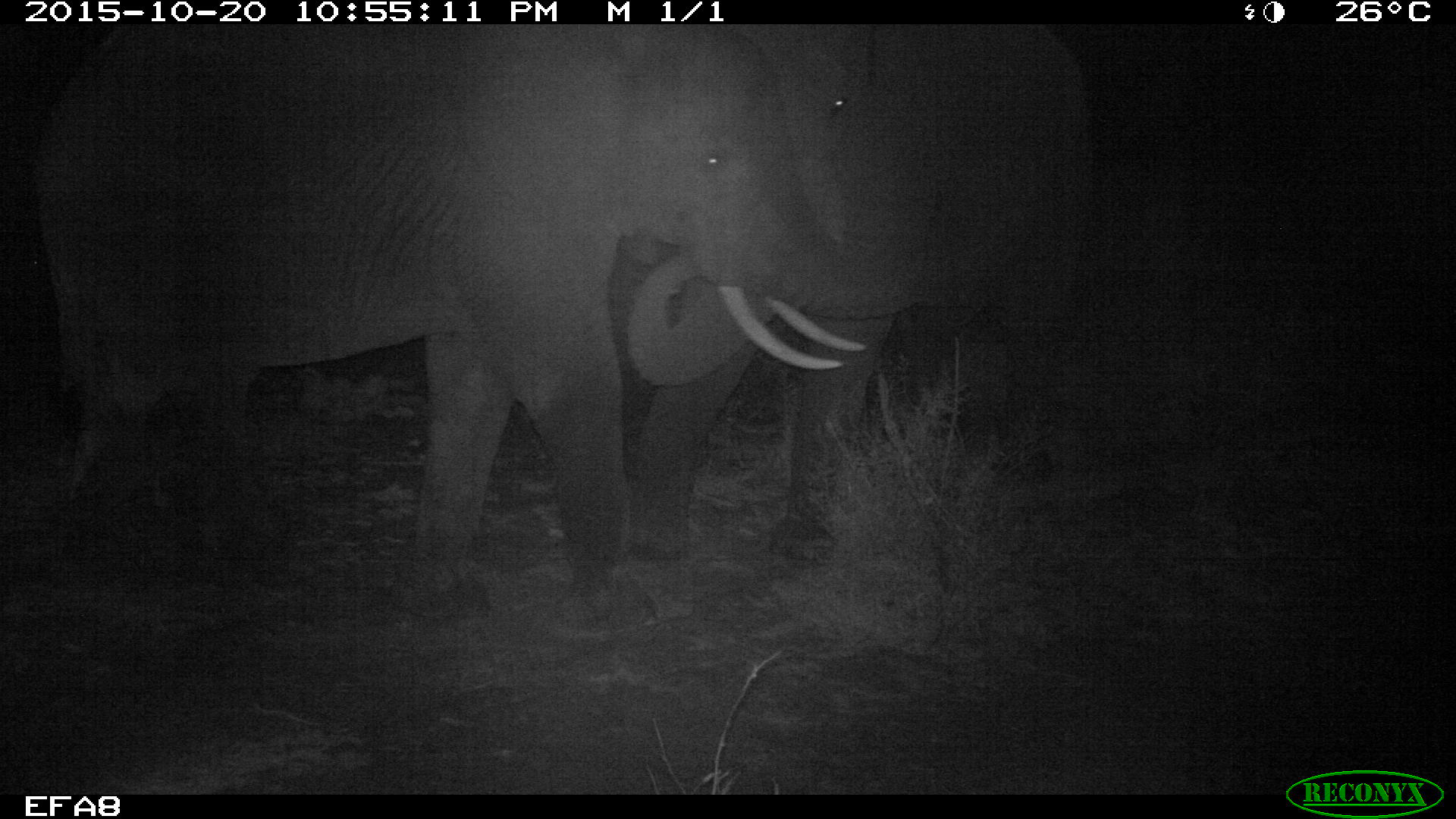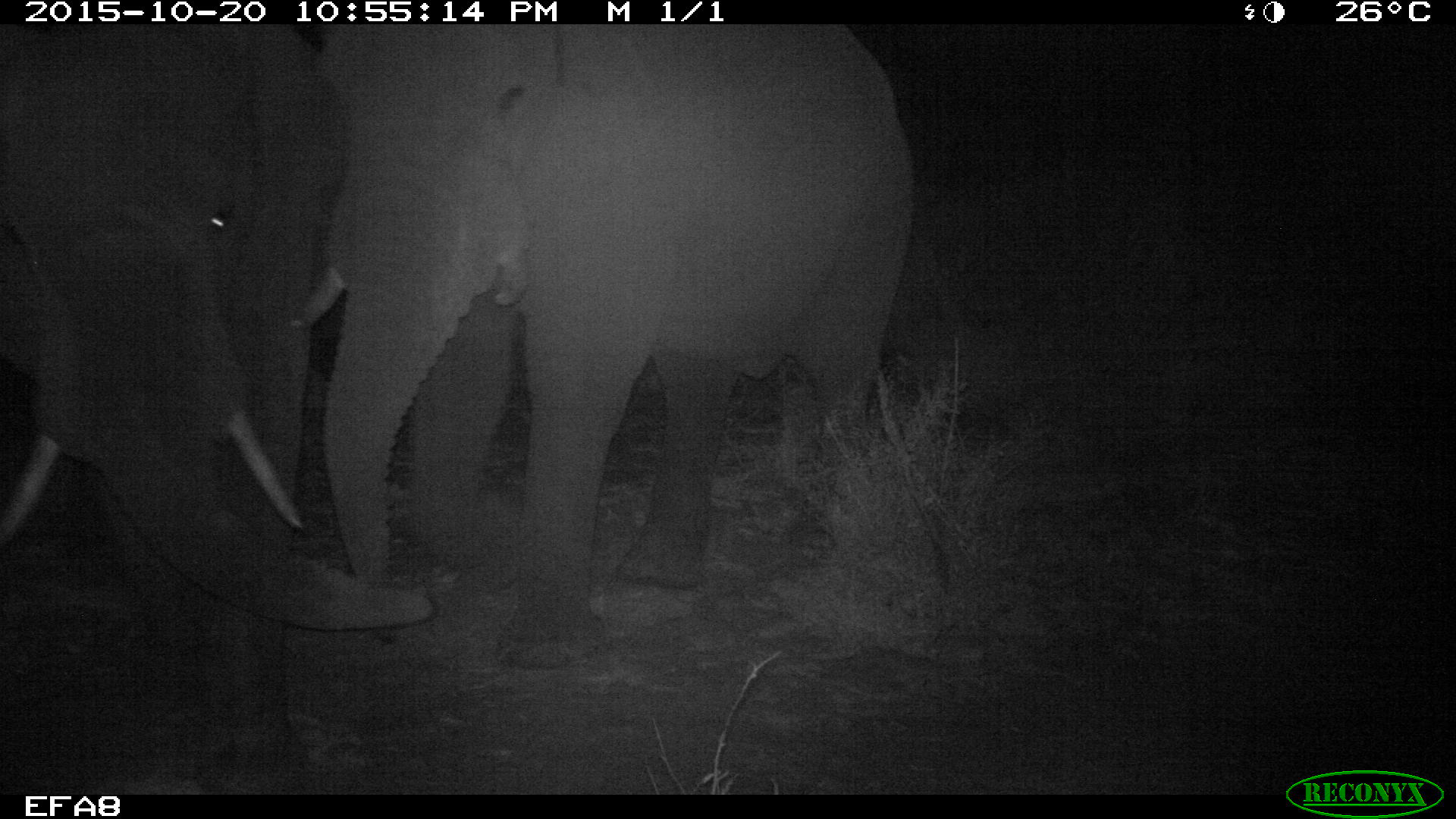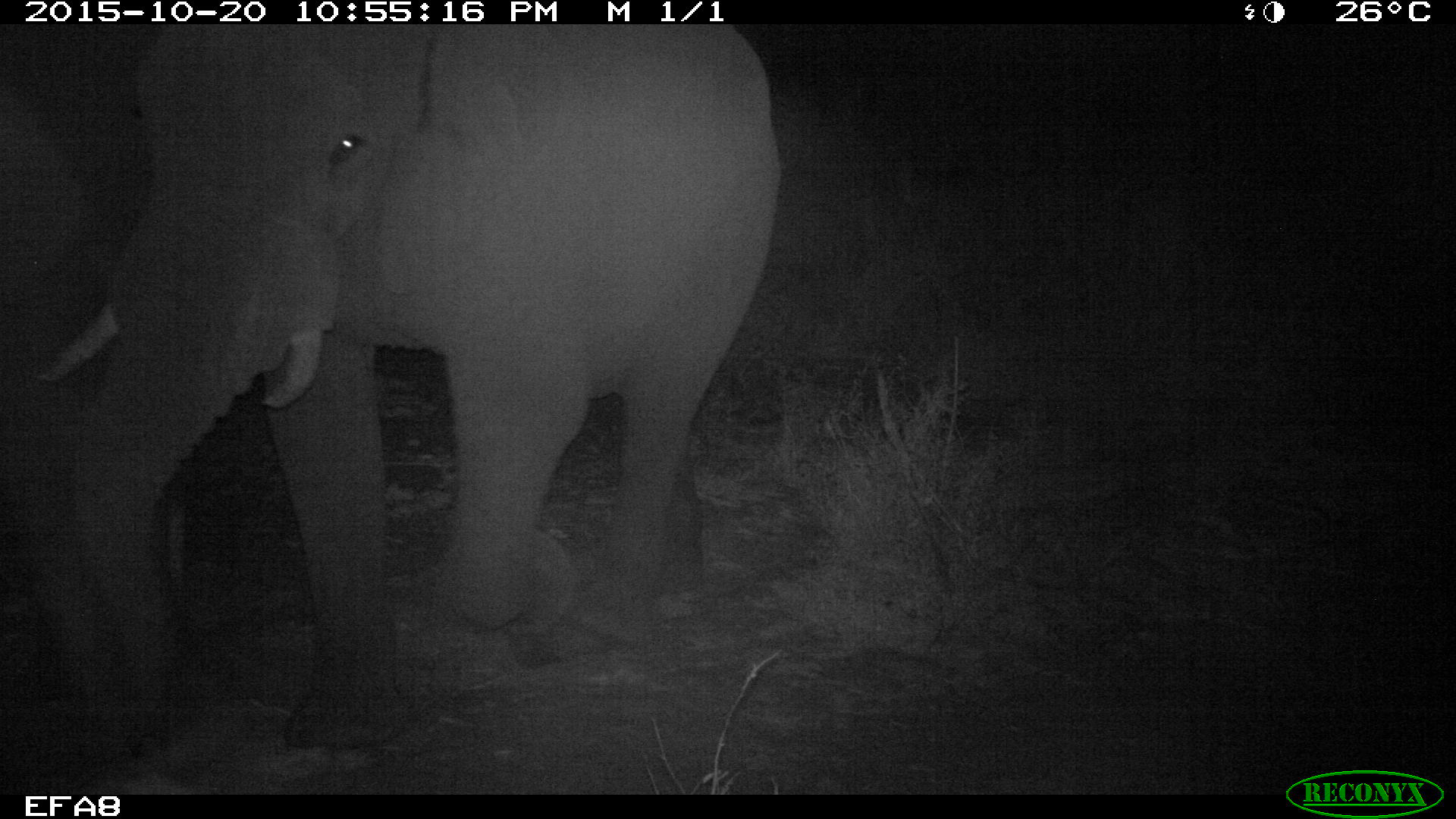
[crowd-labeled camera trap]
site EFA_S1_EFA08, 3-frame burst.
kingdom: Animalia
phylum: Chordata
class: Mammalia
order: Proboscidea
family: Elephantidae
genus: Loxodonta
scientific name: Loxodonta africana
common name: african bush elephant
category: elephant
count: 2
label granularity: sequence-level